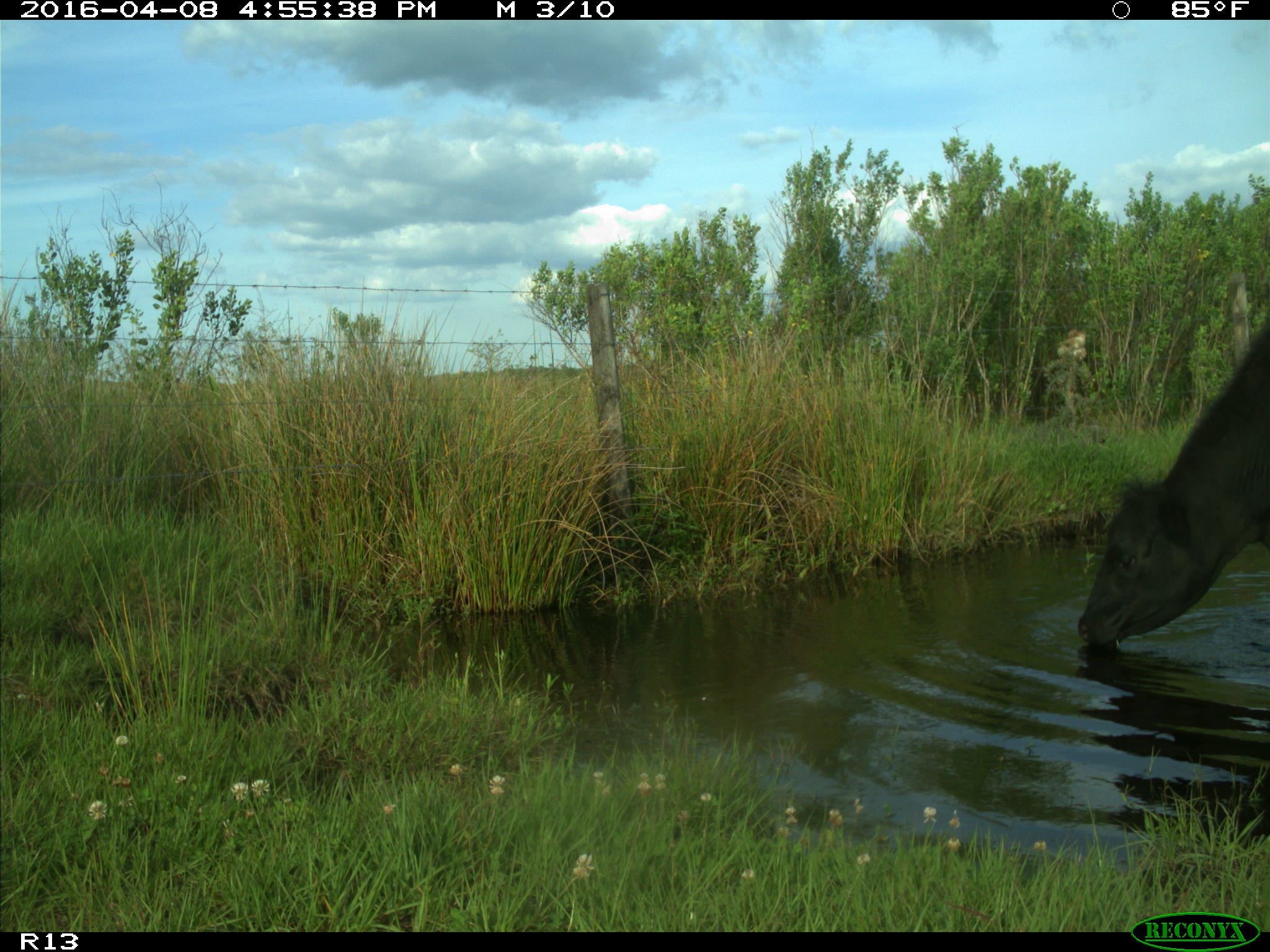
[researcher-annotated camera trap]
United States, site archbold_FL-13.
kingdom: Animalia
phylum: Chordata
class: Mammalia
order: Artiodactyla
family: Bovidae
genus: Bos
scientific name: Bos taurus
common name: domestic cow